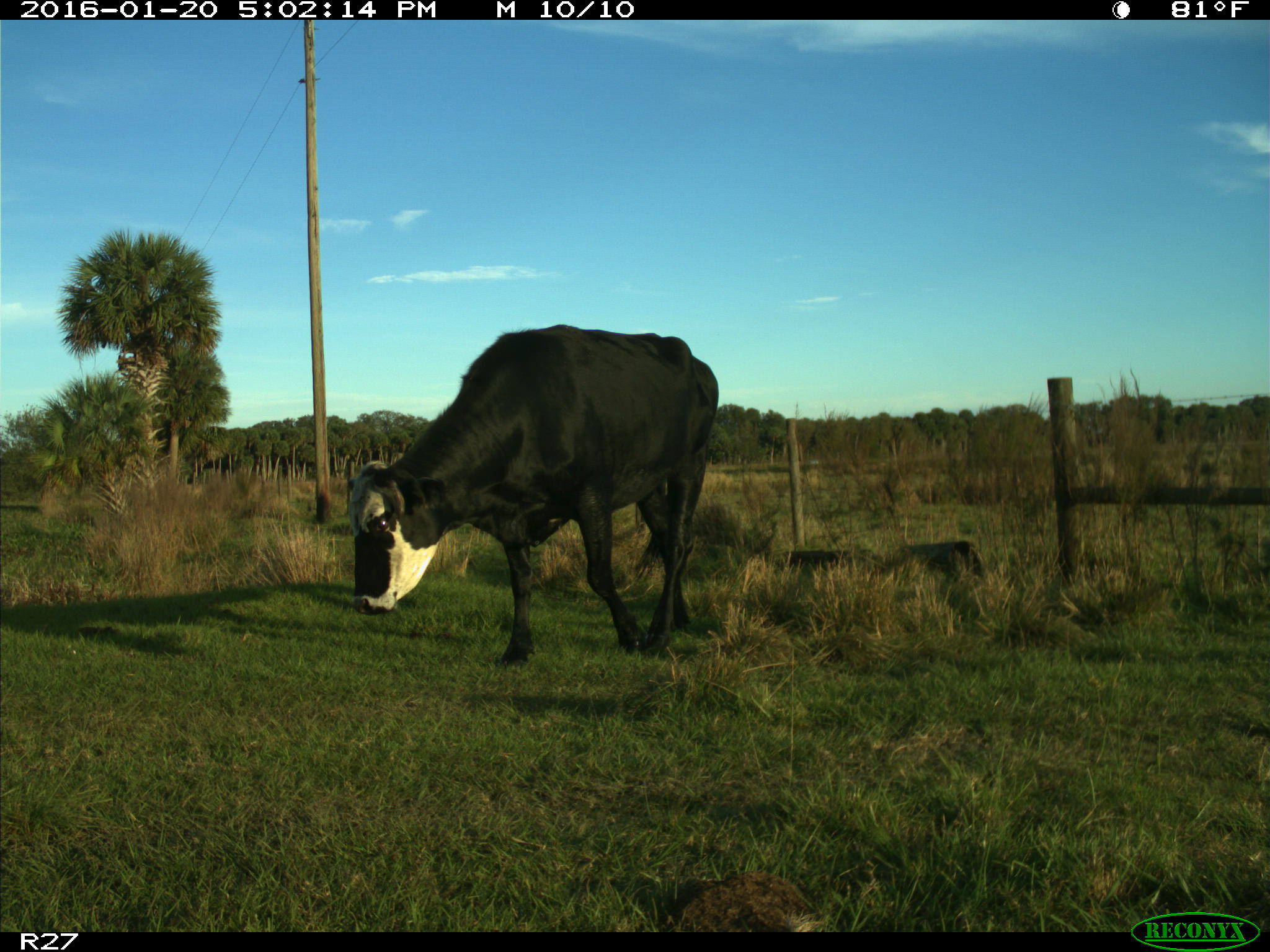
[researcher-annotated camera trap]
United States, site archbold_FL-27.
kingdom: Animalia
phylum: Chordata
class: Mammalia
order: Artiodactyla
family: Bovidae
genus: Bos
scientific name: Bos taurus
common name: domestic cow